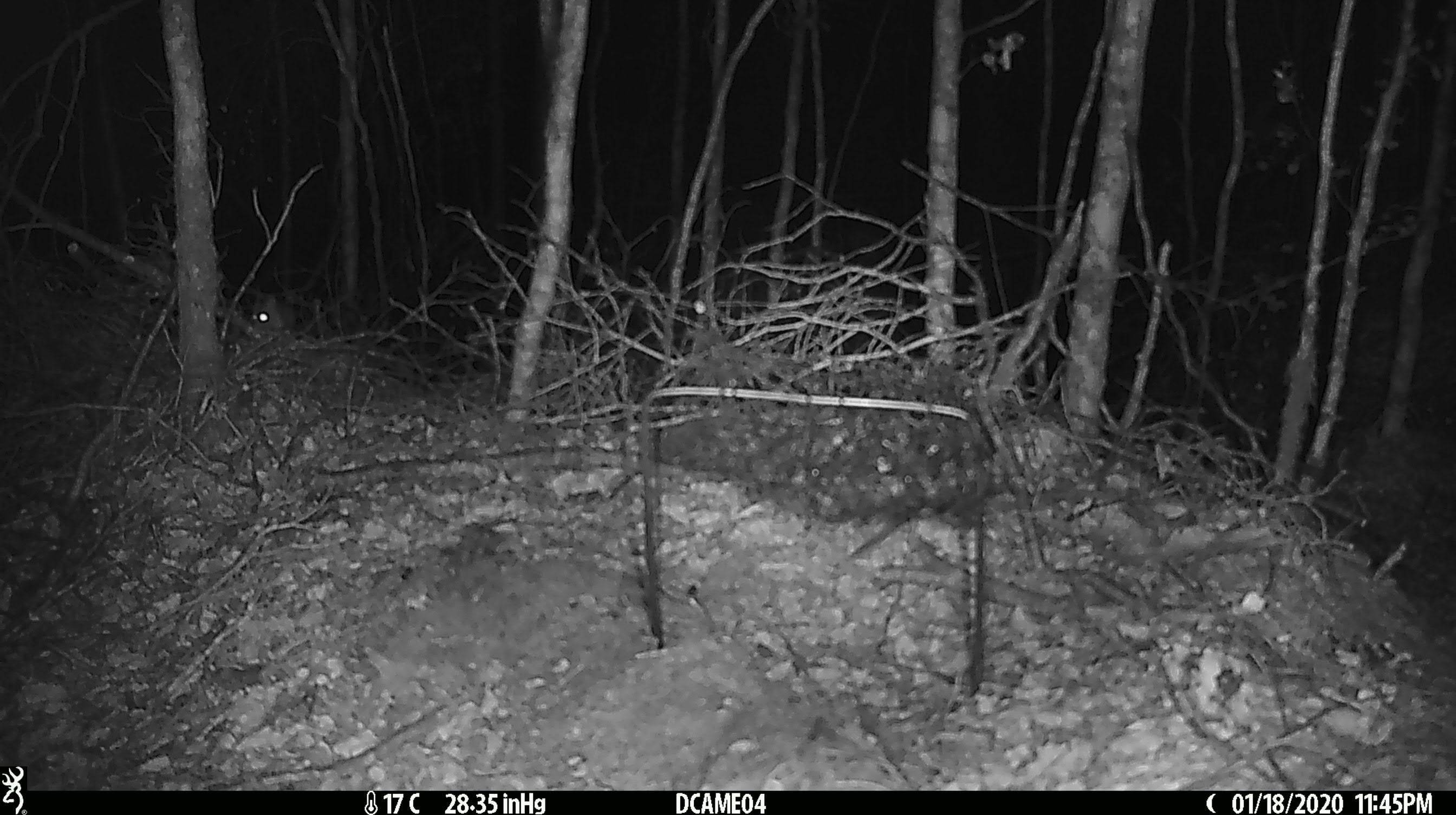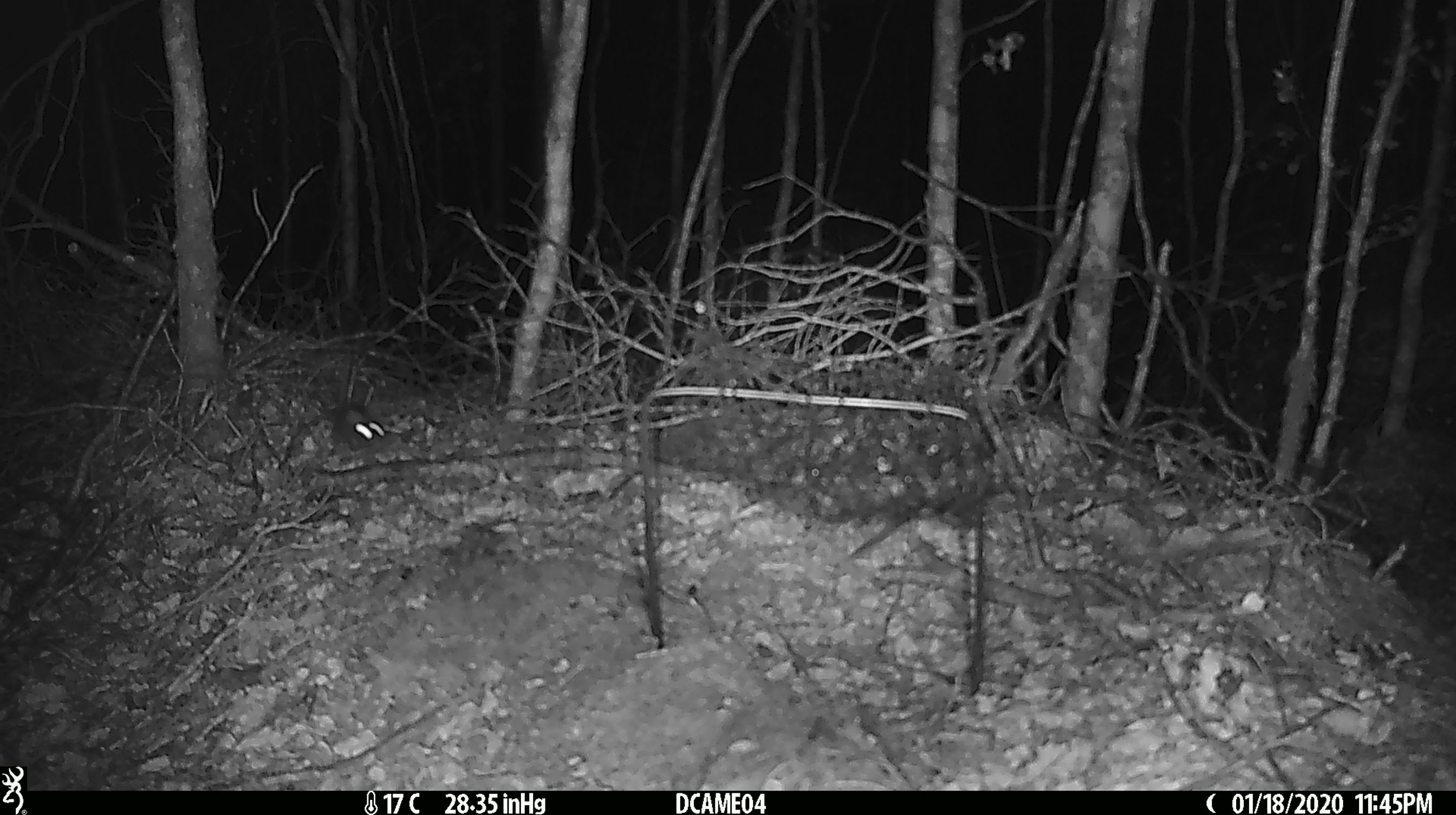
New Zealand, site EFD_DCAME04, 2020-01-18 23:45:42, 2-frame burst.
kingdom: Animalia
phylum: Chordata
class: Mammalia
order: Rodentia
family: Muridae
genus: Mus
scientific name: Mus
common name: mouse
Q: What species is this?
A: Mouse (Mus).